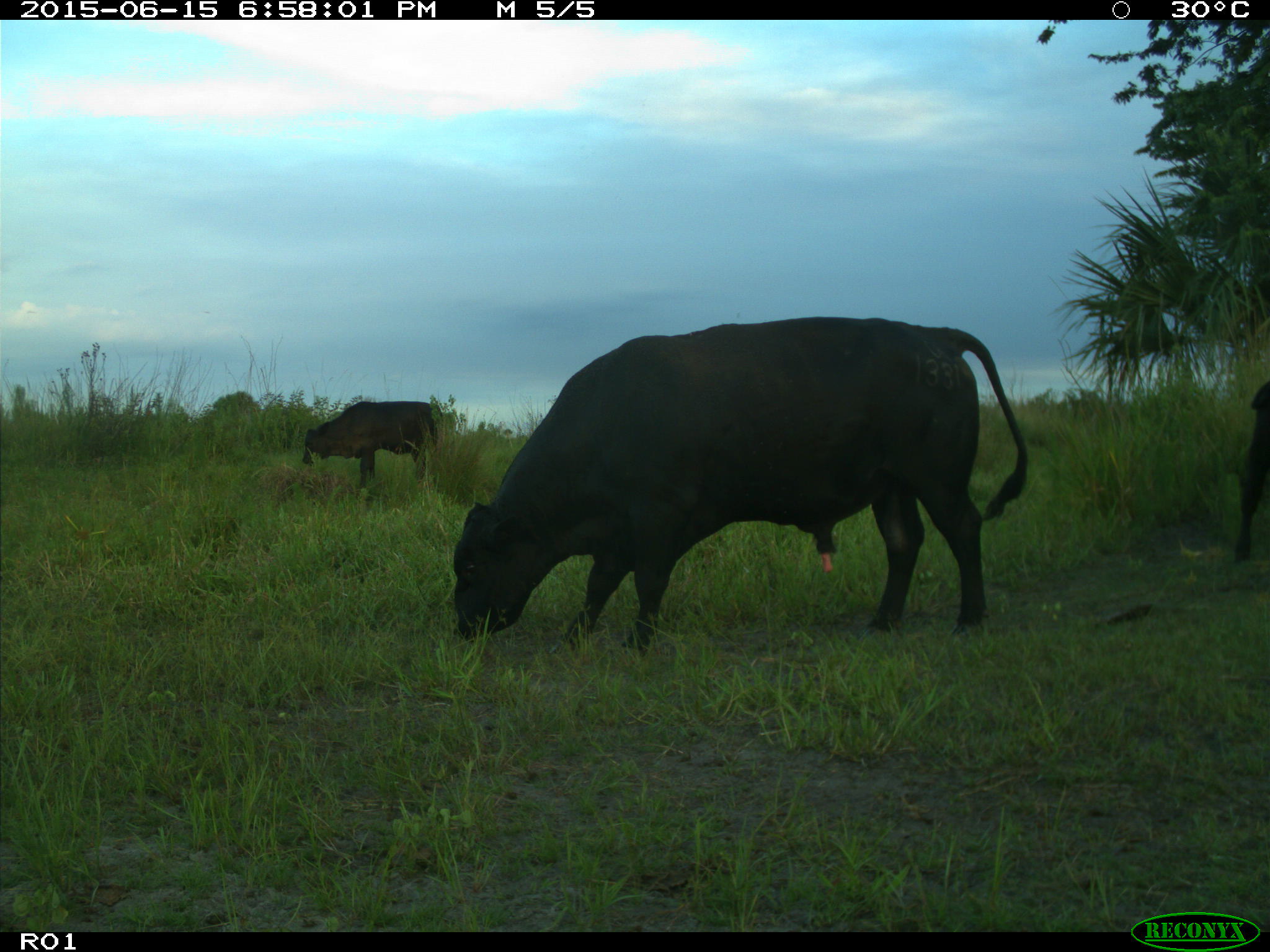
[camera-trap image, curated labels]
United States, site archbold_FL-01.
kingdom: Animalia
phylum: Chordata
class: Mammalia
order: Artiodactyla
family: Bovidae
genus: Bos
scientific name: Bos taurus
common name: domestic cow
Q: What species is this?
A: Bos taurus (domestic cow).